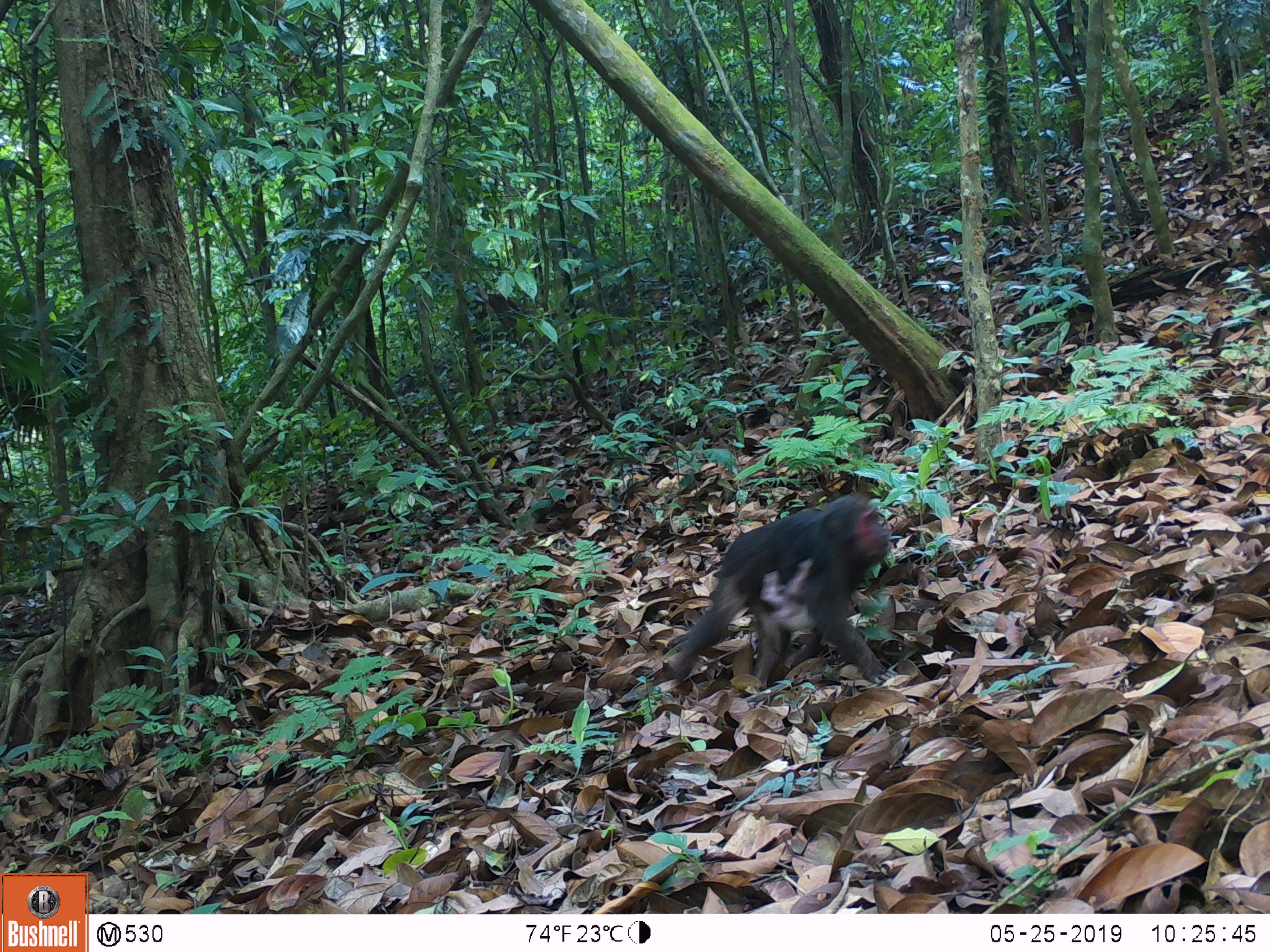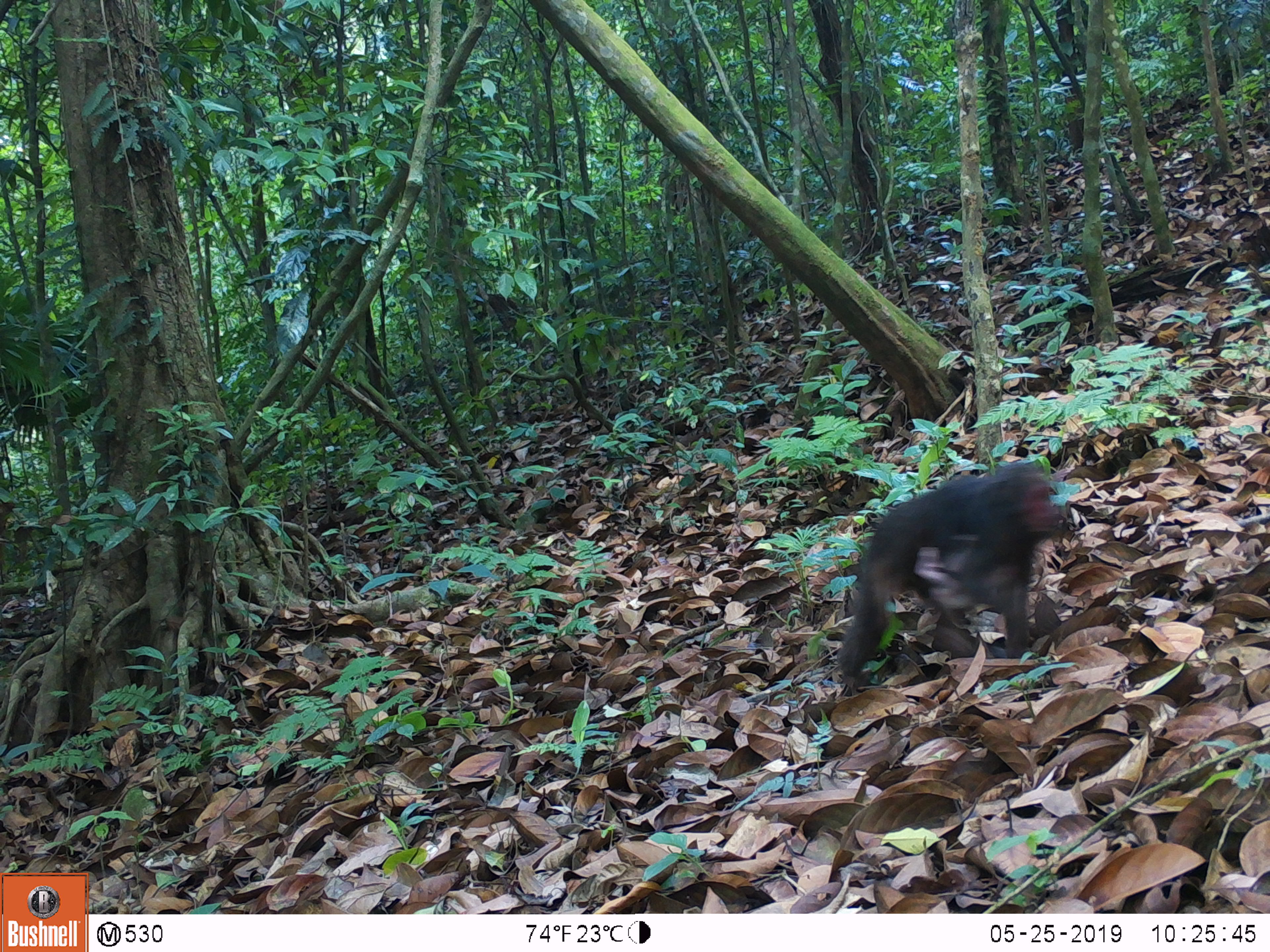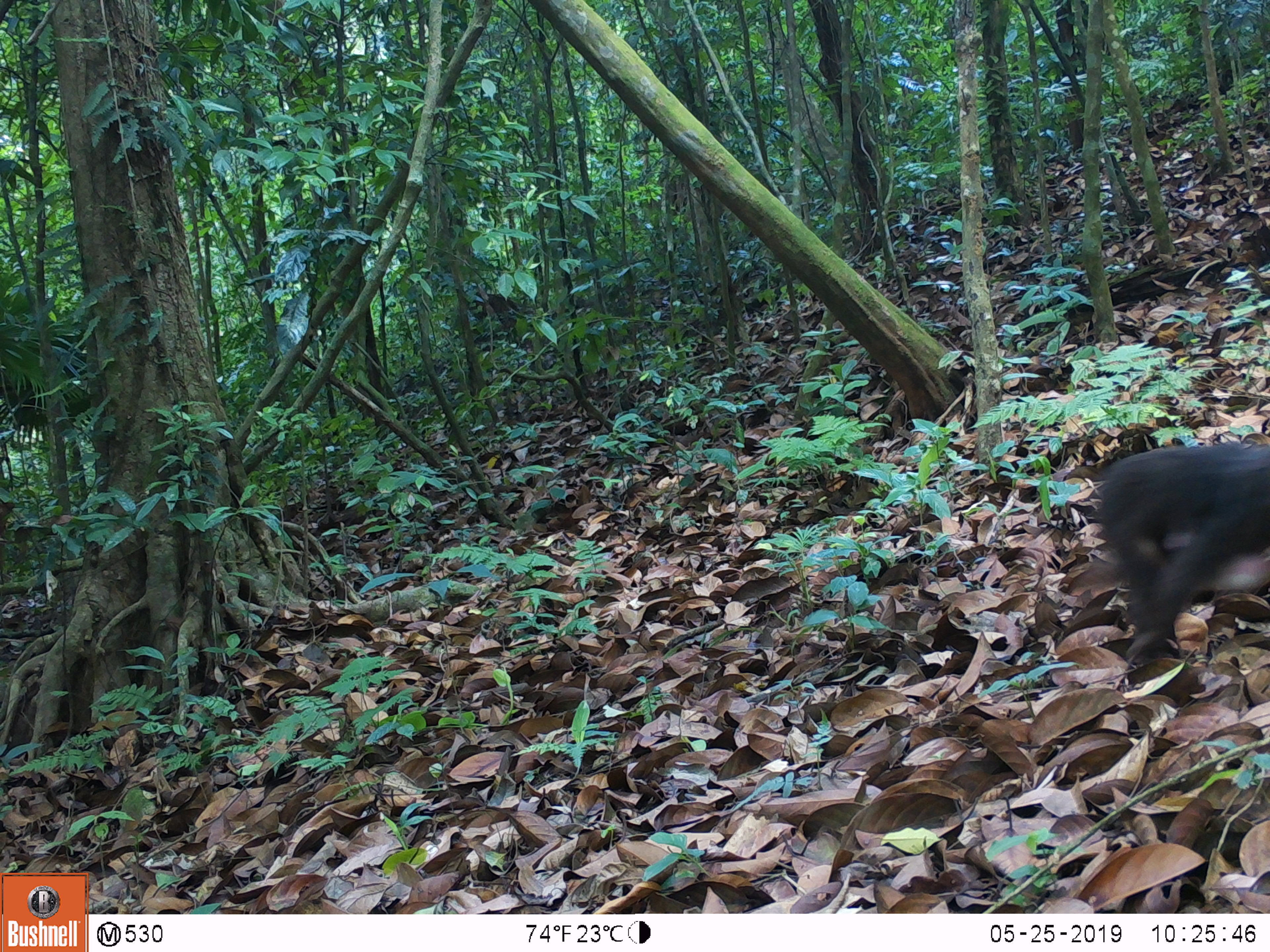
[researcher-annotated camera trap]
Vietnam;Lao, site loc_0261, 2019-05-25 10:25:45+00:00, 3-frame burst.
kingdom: Animalia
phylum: Chordata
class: Mammalia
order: Primates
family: Cercopithecidae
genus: Macaca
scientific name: Macaca arctoides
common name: stump-tailed macaque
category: stump tailed macaque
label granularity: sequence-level